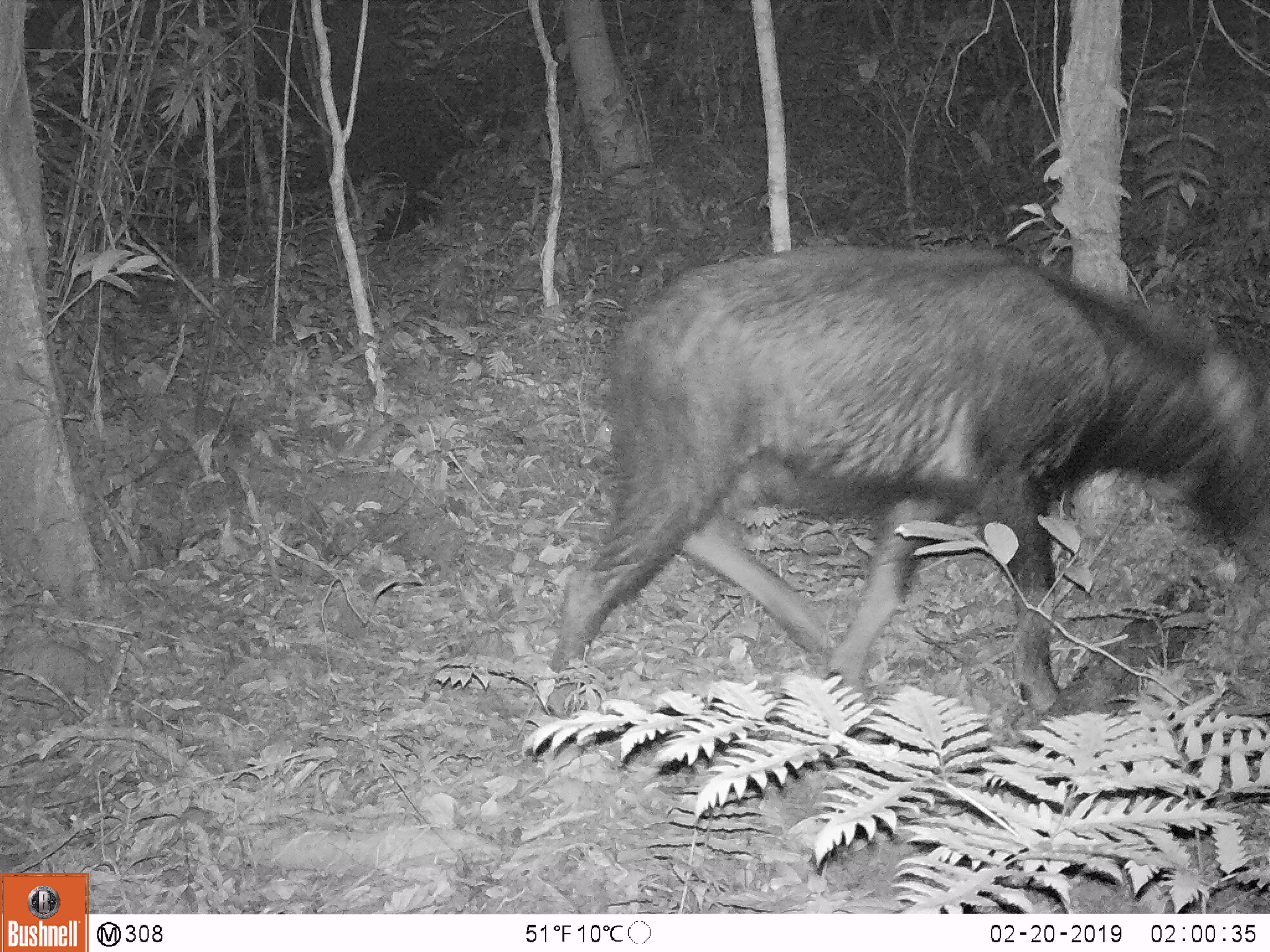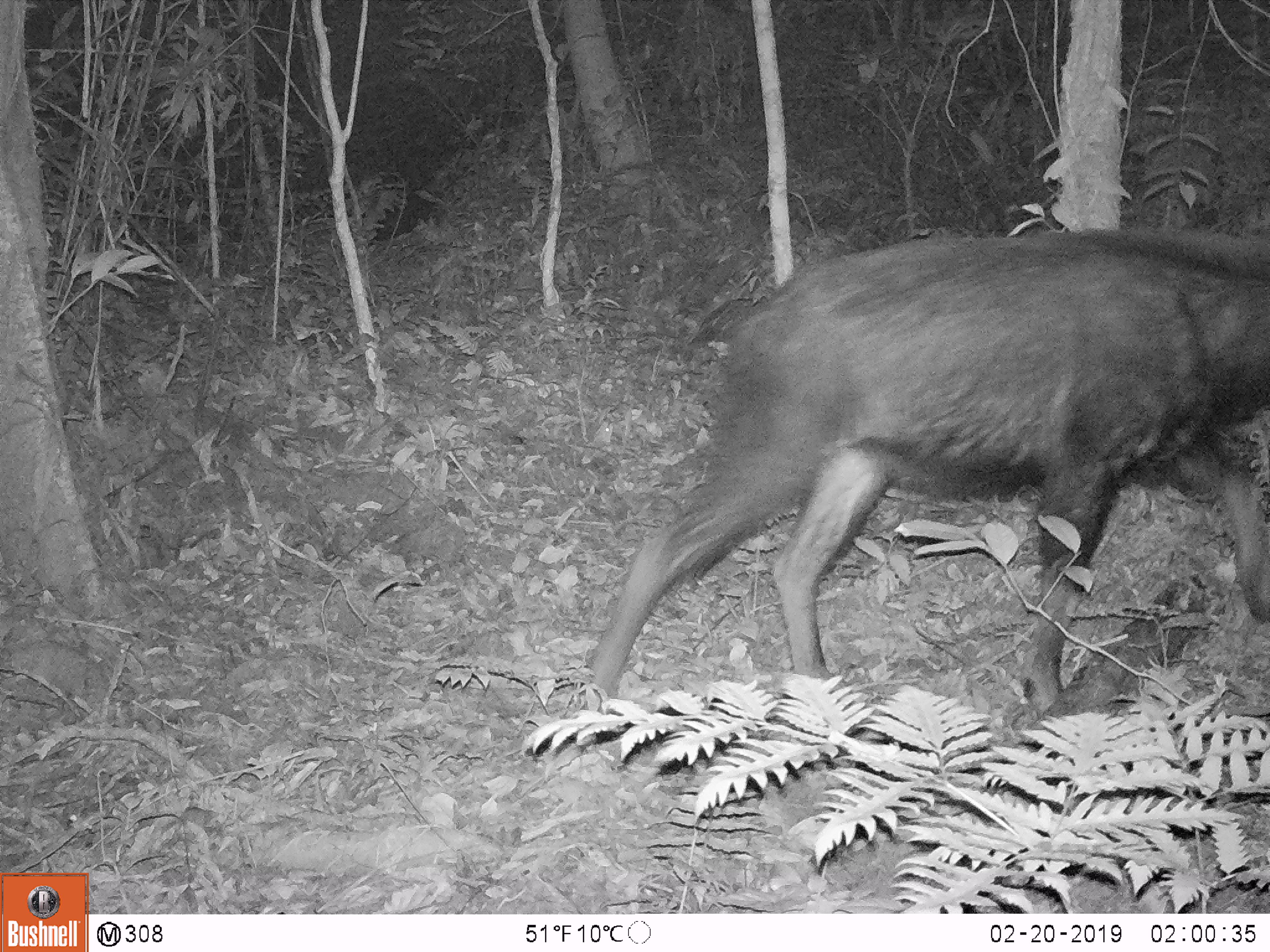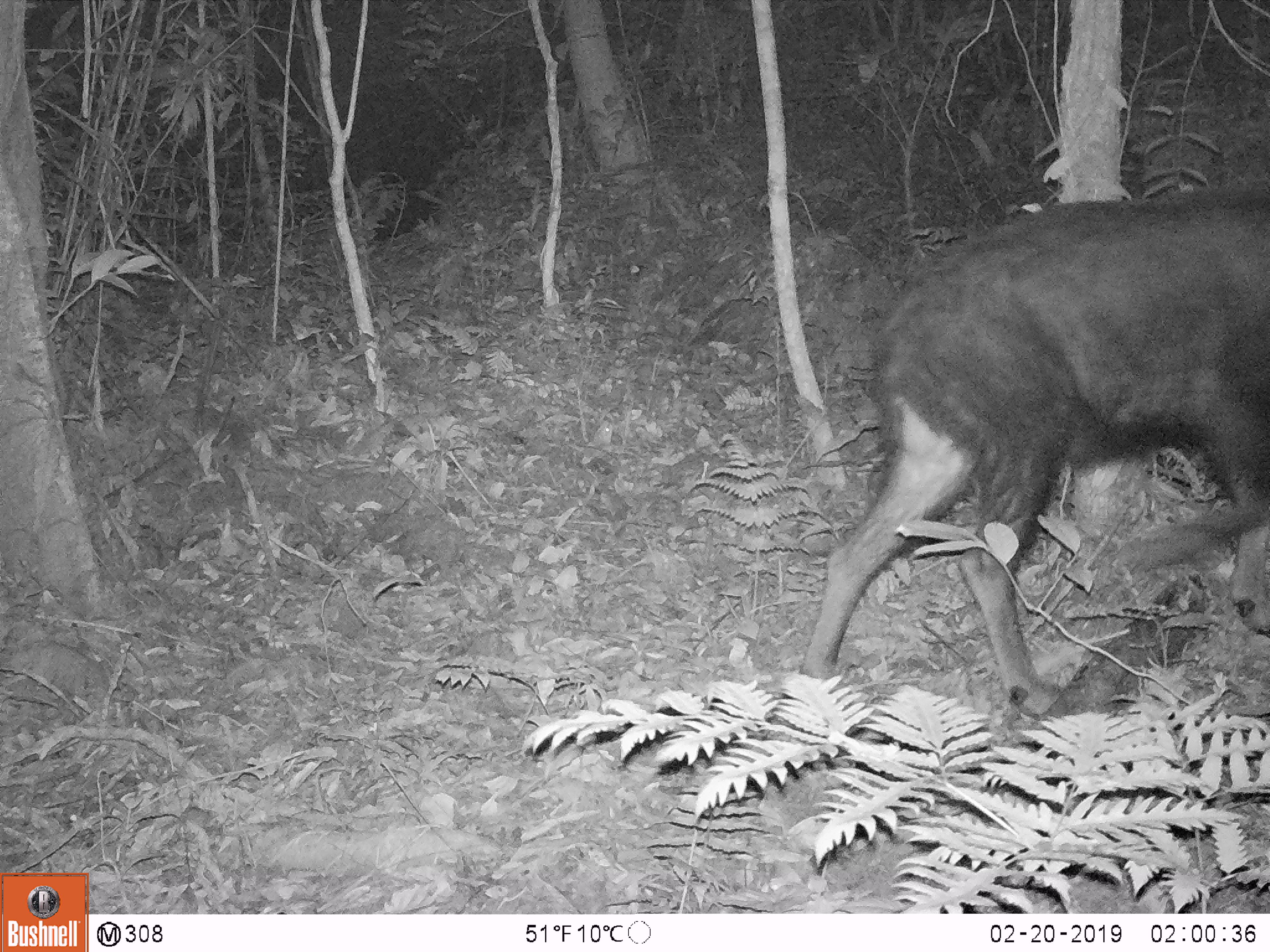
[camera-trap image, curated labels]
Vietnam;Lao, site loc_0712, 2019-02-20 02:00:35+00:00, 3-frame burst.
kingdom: Animalia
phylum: Chordata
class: Mammalia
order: Artiodactyla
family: Bovidae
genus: Capricornis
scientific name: Capricornis sumatraensis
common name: chinese serow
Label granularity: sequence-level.